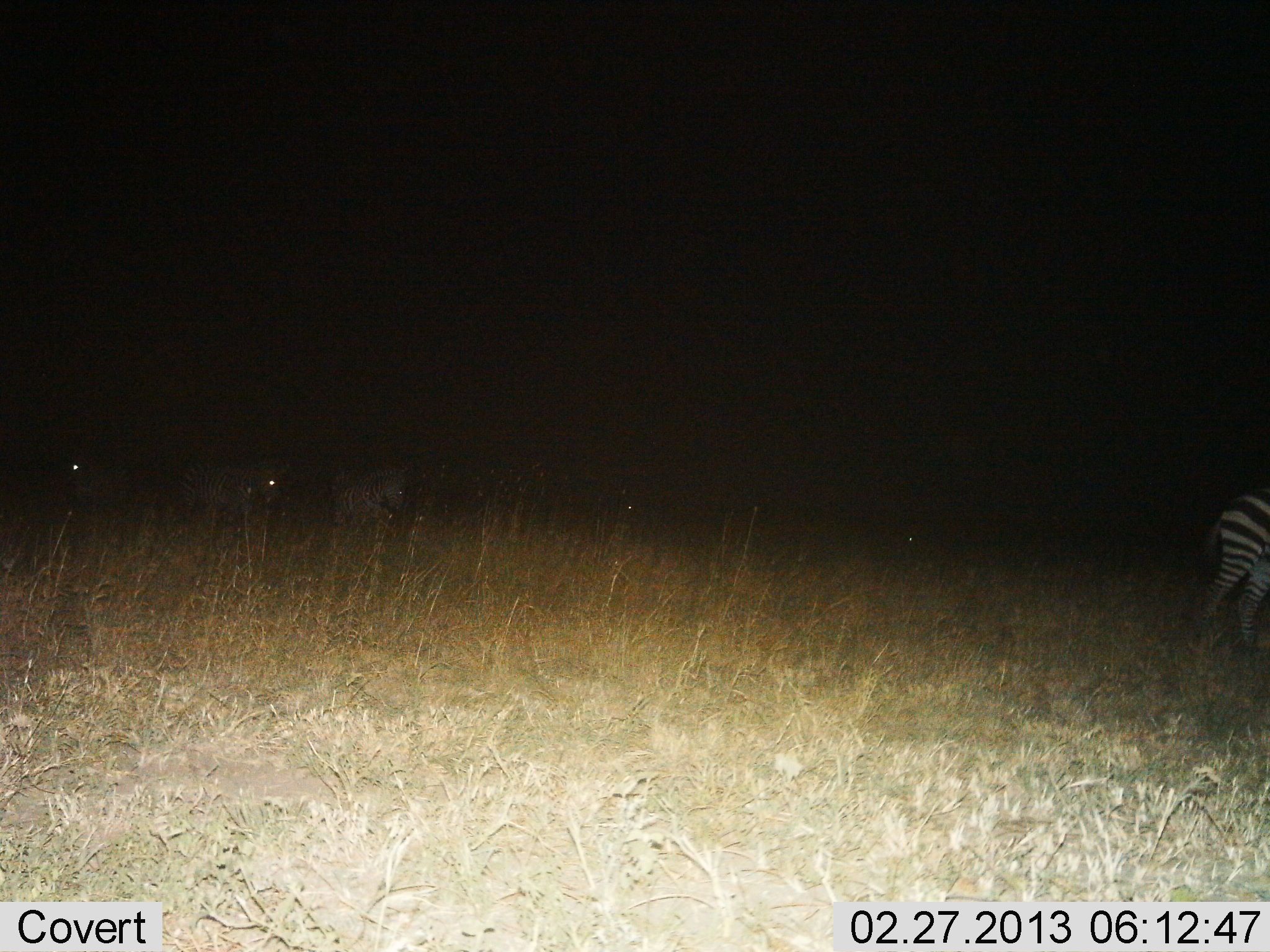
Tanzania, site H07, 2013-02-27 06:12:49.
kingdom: Animalia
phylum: Chordata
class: Mammalia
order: Perissodactyla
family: Equidae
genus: Equus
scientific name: Equus quagga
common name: plains zebra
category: zebra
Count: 4.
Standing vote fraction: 42%.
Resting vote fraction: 6%.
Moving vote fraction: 65%.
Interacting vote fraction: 0%.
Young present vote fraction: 0%.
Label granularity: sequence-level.